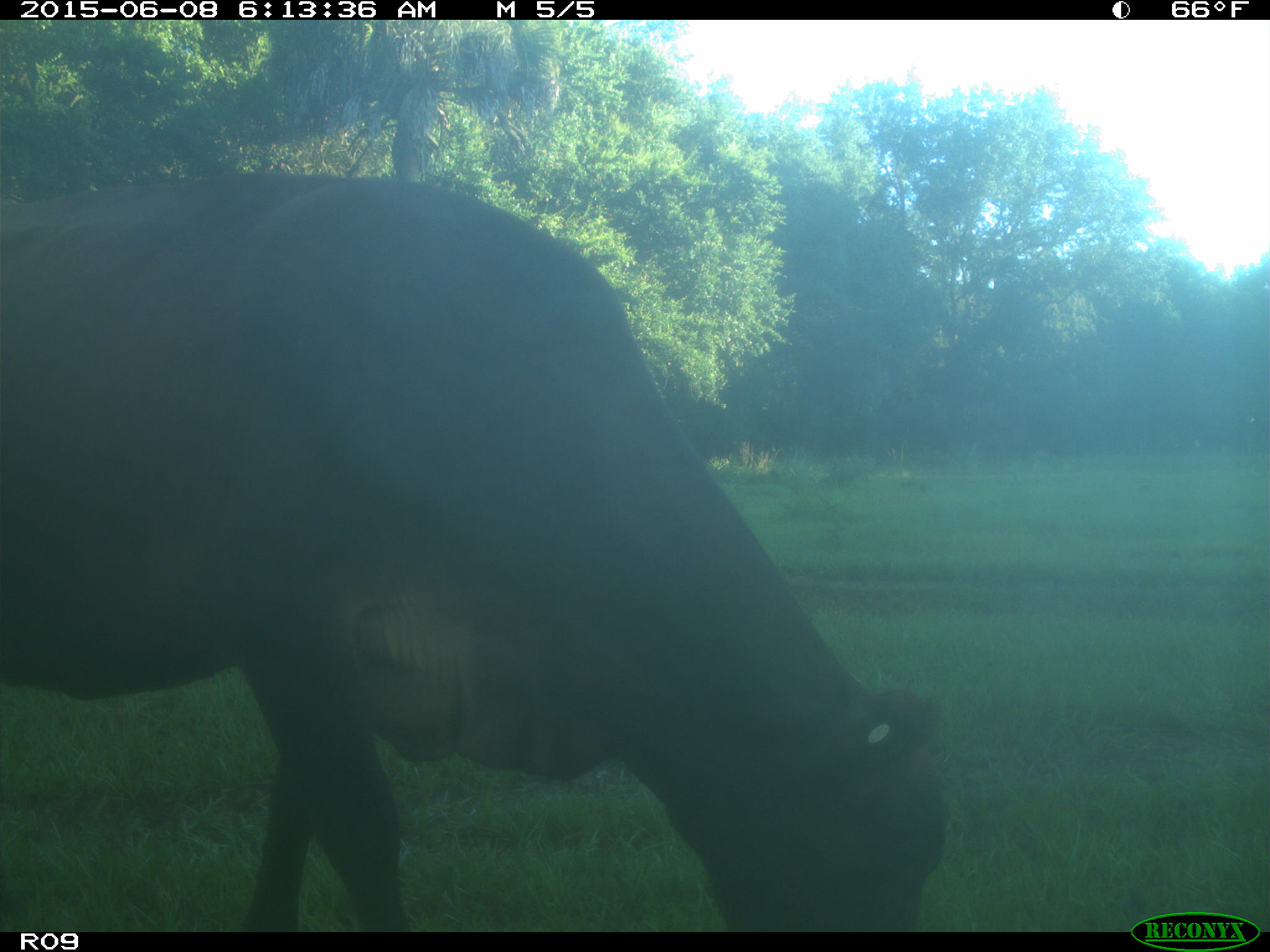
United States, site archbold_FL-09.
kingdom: Animalia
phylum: Chordata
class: Mammalia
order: Artiodactyla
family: Bovidae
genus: Bos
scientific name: Bos taurus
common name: domestic cow